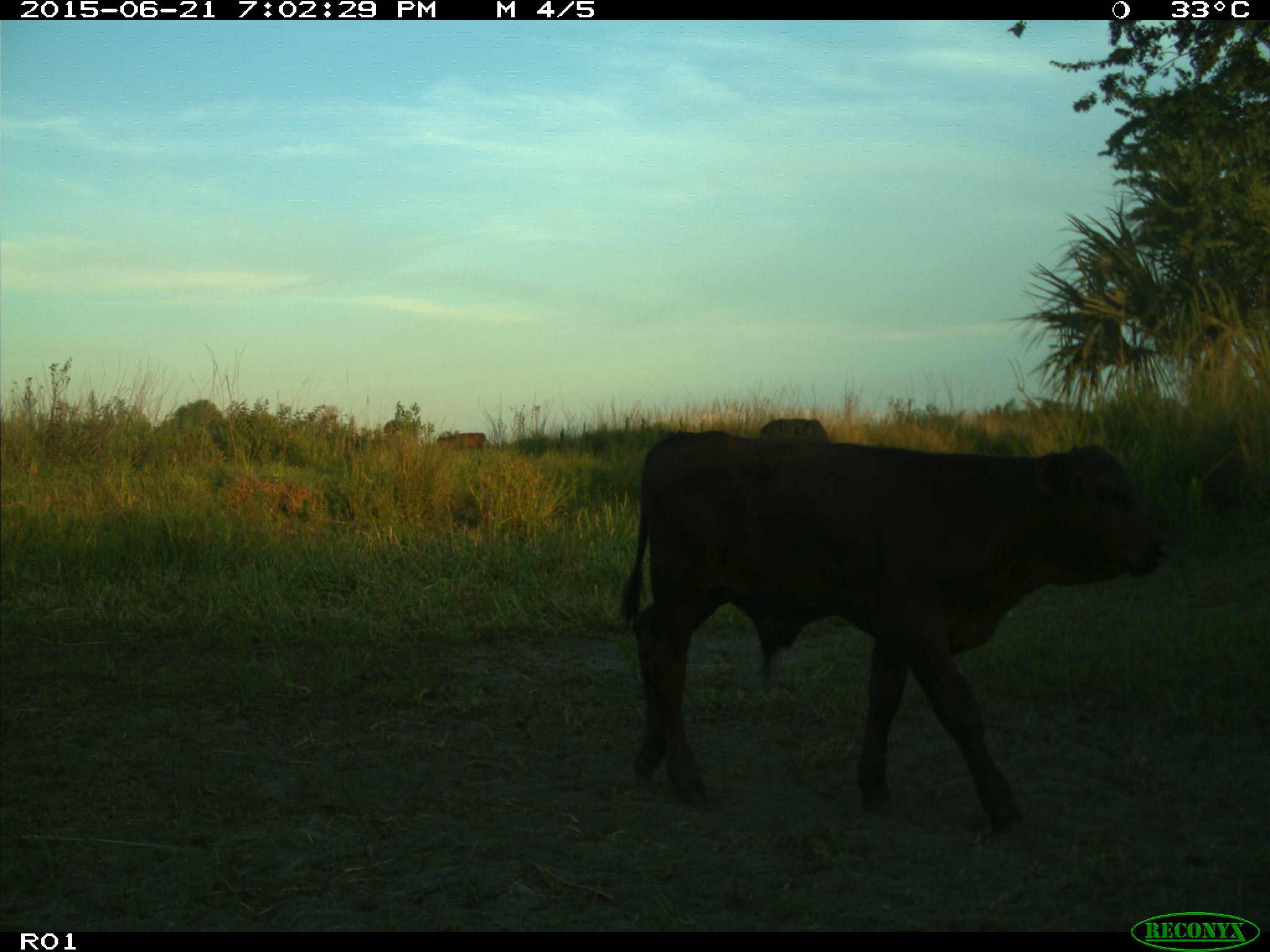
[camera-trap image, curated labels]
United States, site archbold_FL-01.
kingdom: Animalia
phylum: Chordata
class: Mammalia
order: Artiodactyla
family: Bovidae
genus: Bos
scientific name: Bos taurus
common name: domestic cow